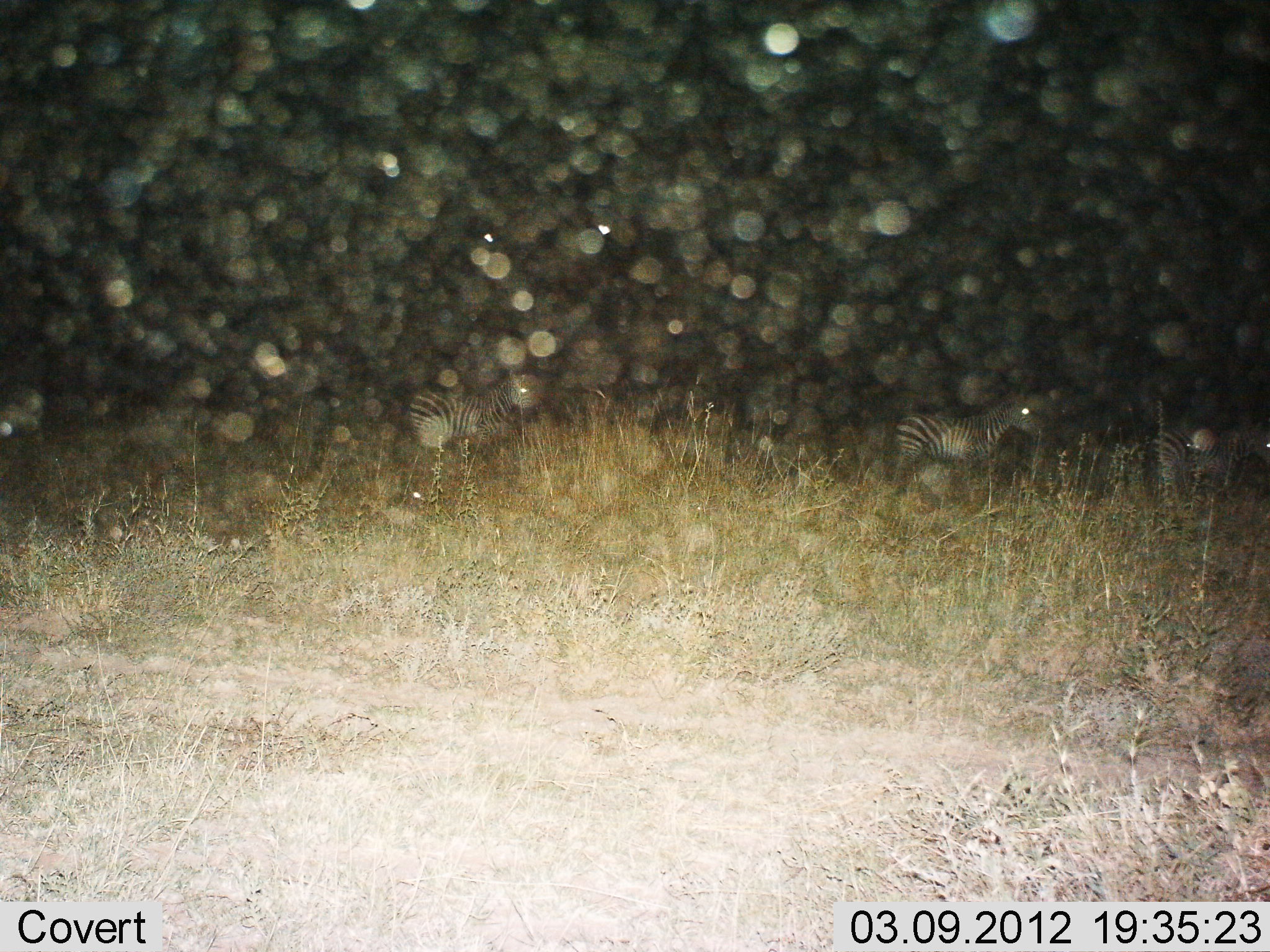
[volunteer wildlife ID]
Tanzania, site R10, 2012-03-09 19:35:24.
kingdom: Animalia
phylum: Chordata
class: Mammalia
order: Perissodactyla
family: Equidae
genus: Equus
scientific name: Equus quagga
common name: plains zebra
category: zebra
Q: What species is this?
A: Zebra (plains zebra) (Equus quagga).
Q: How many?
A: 3.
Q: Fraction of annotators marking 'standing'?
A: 92%.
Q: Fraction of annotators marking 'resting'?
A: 0%.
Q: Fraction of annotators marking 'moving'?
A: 8%.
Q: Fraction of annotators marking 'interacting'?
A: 0%.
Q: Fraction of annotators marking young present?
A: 0%.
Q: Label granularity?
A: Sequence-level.